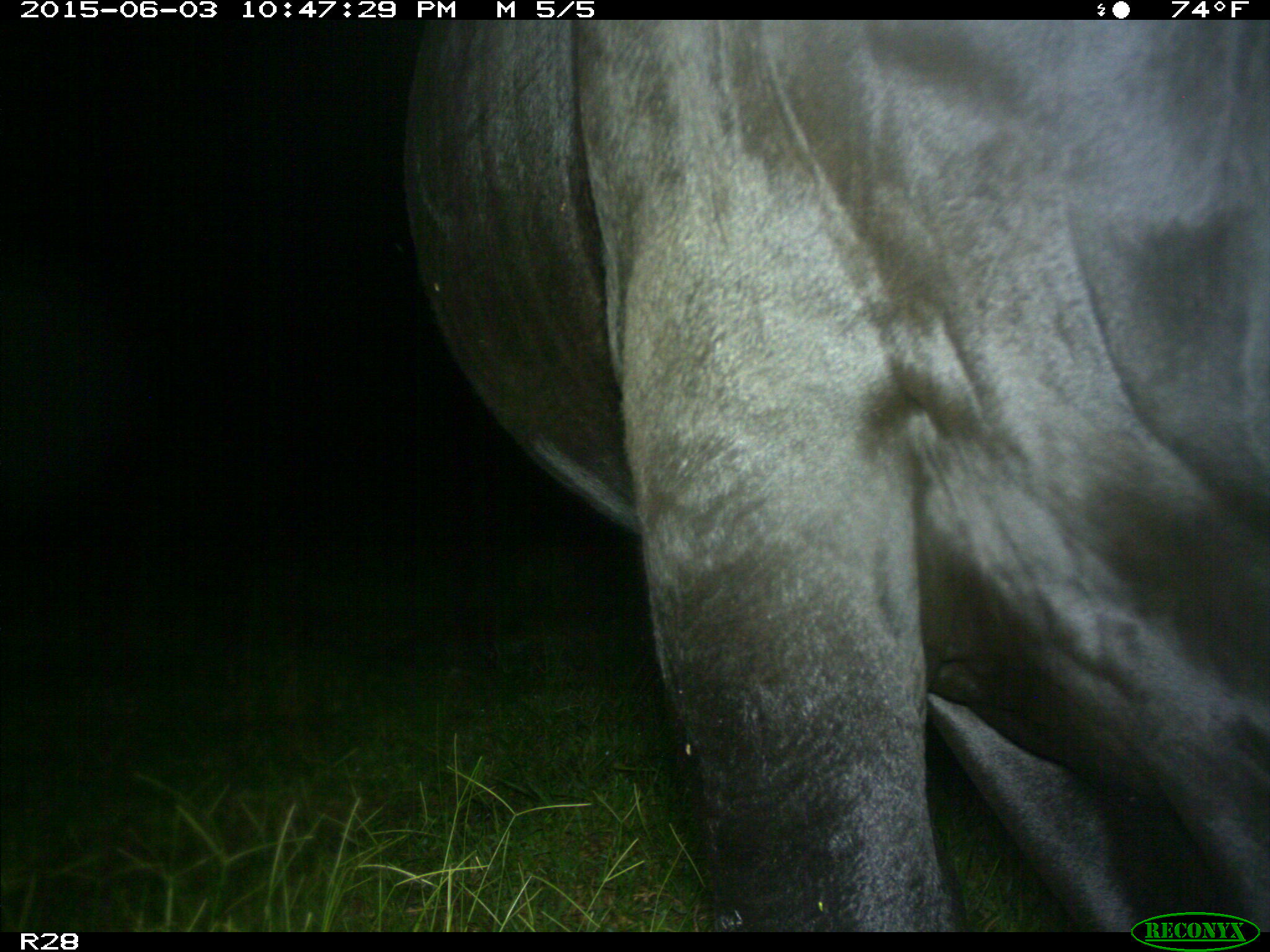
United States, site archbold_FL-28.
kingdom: Animalia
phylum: Chordata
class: Mammalia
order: Artiodactyla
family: Bovidae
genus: Bos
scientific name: Bos taurus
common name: domestic cow